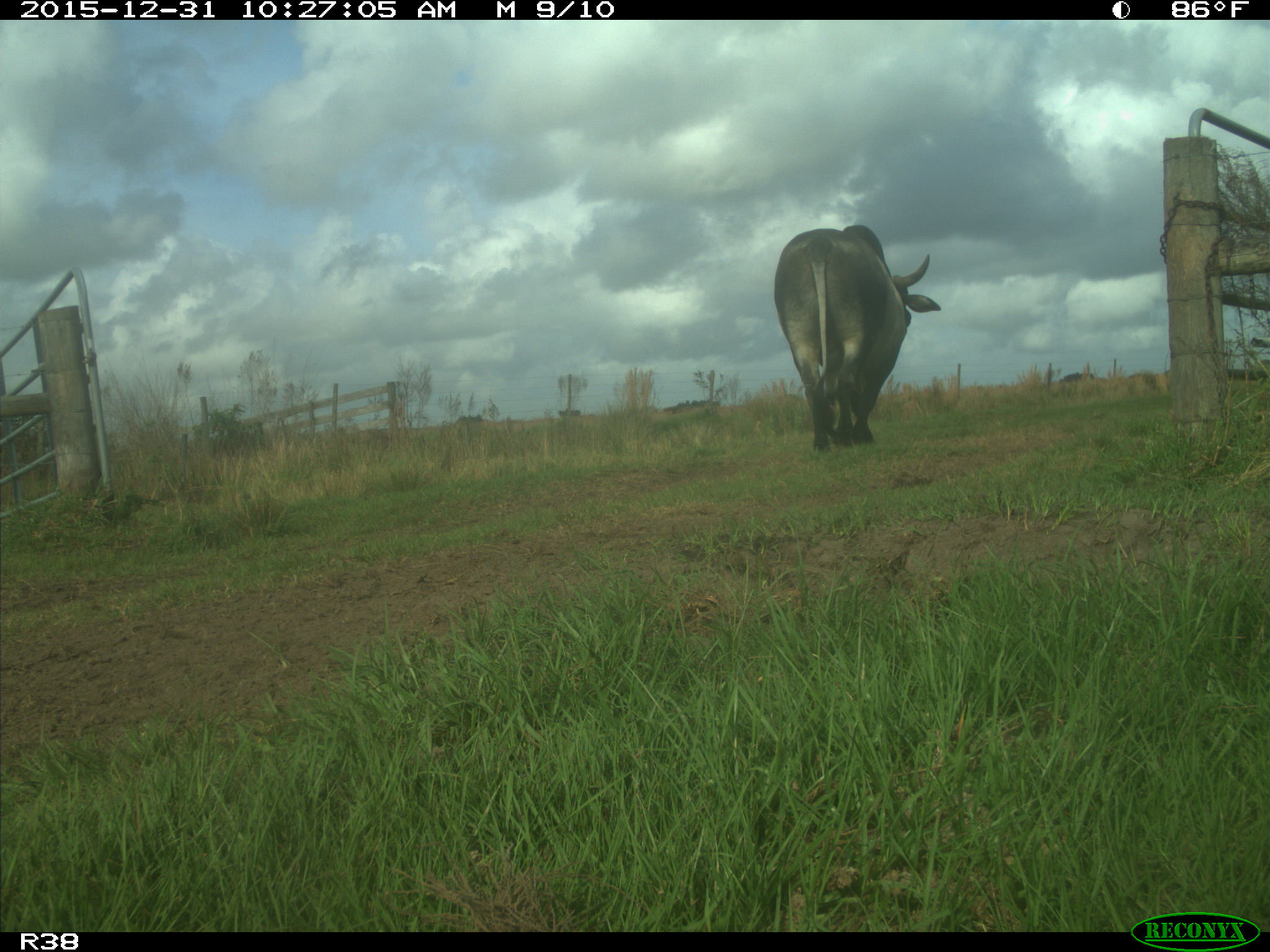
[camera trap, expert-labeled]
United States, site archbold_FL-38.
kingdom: Animalia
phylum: Chordata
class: Mammalia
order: Artiodactyla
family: Bovidae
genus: Bos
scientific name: Bos taurus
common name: domestic cow